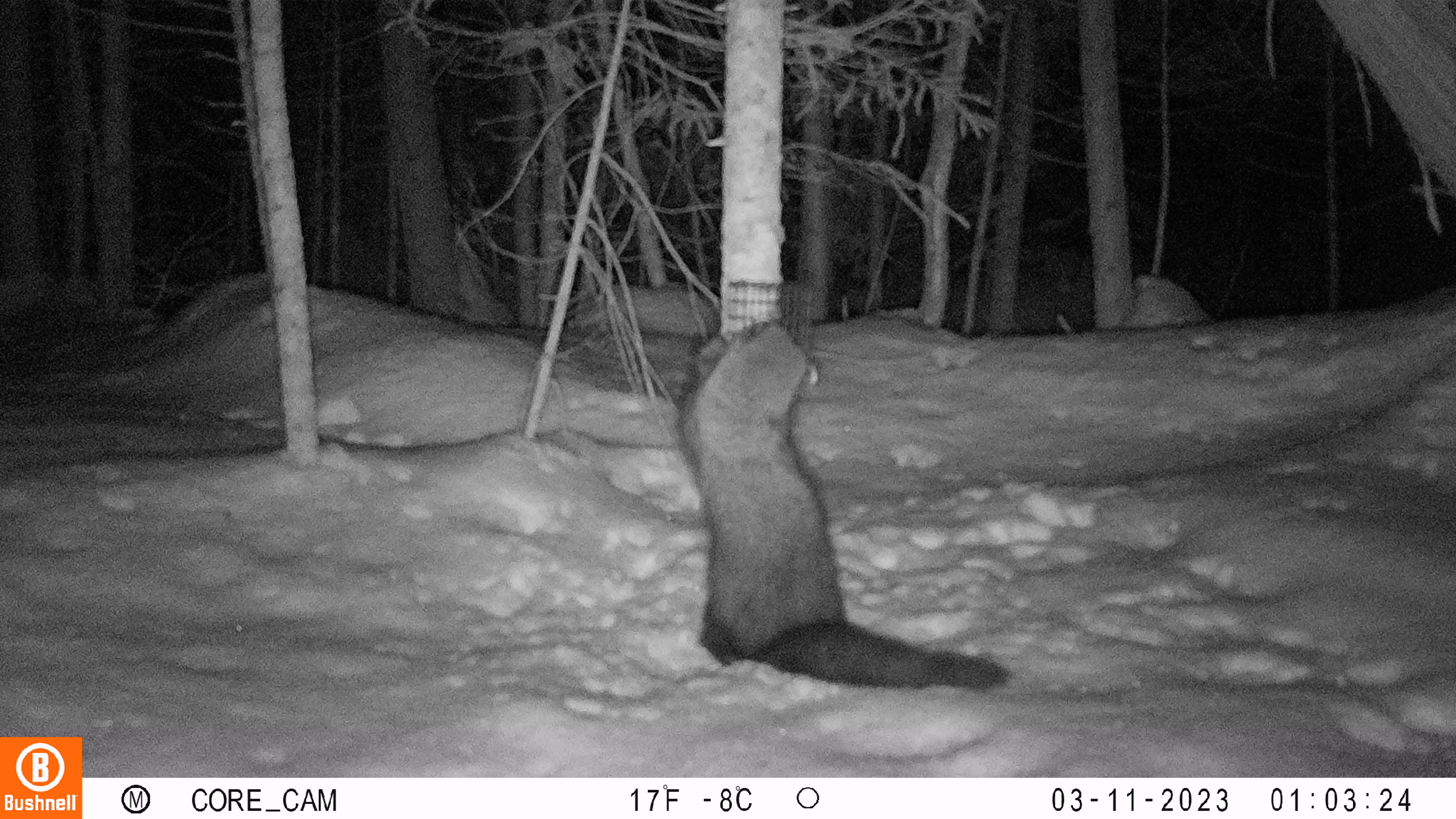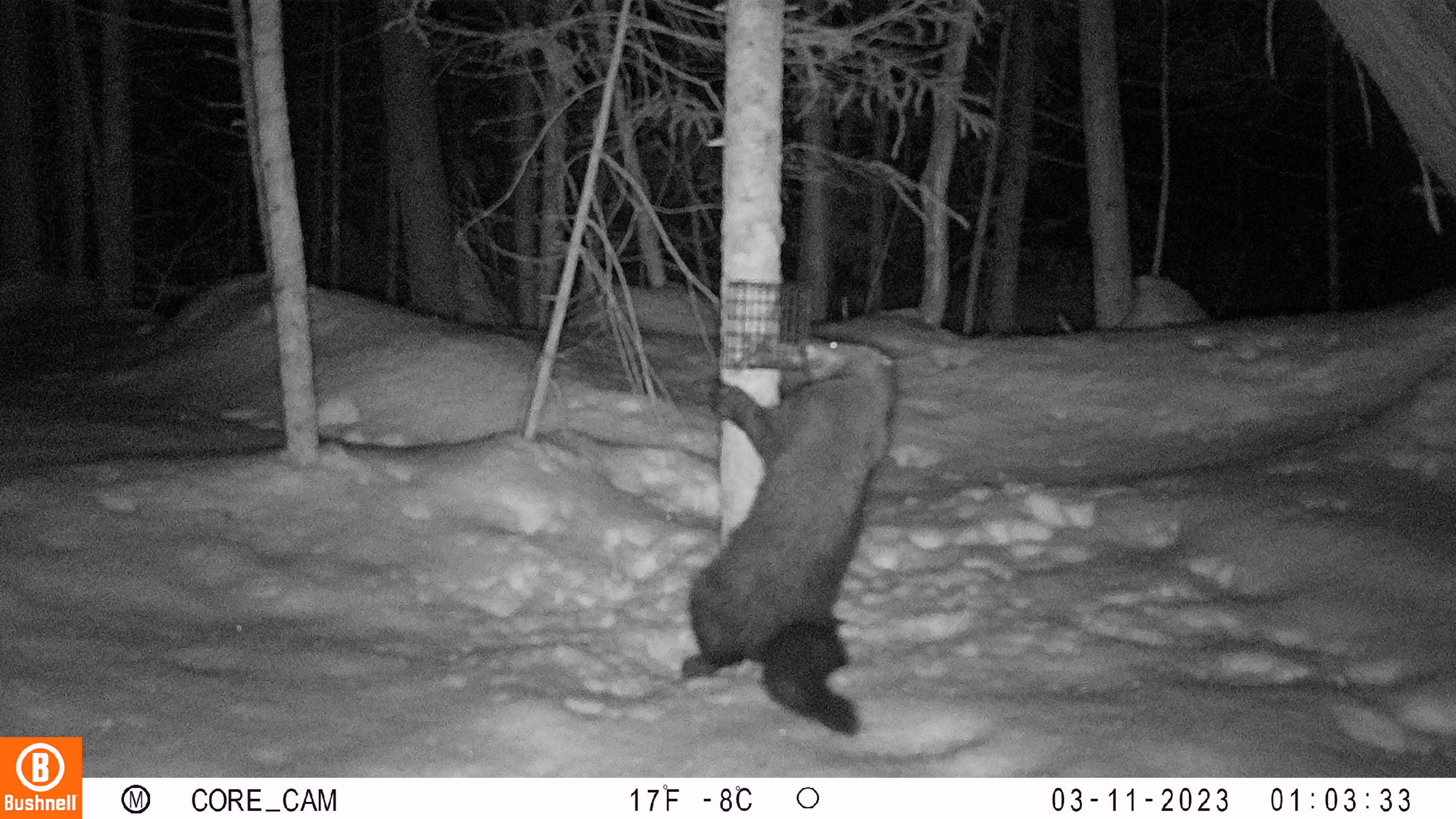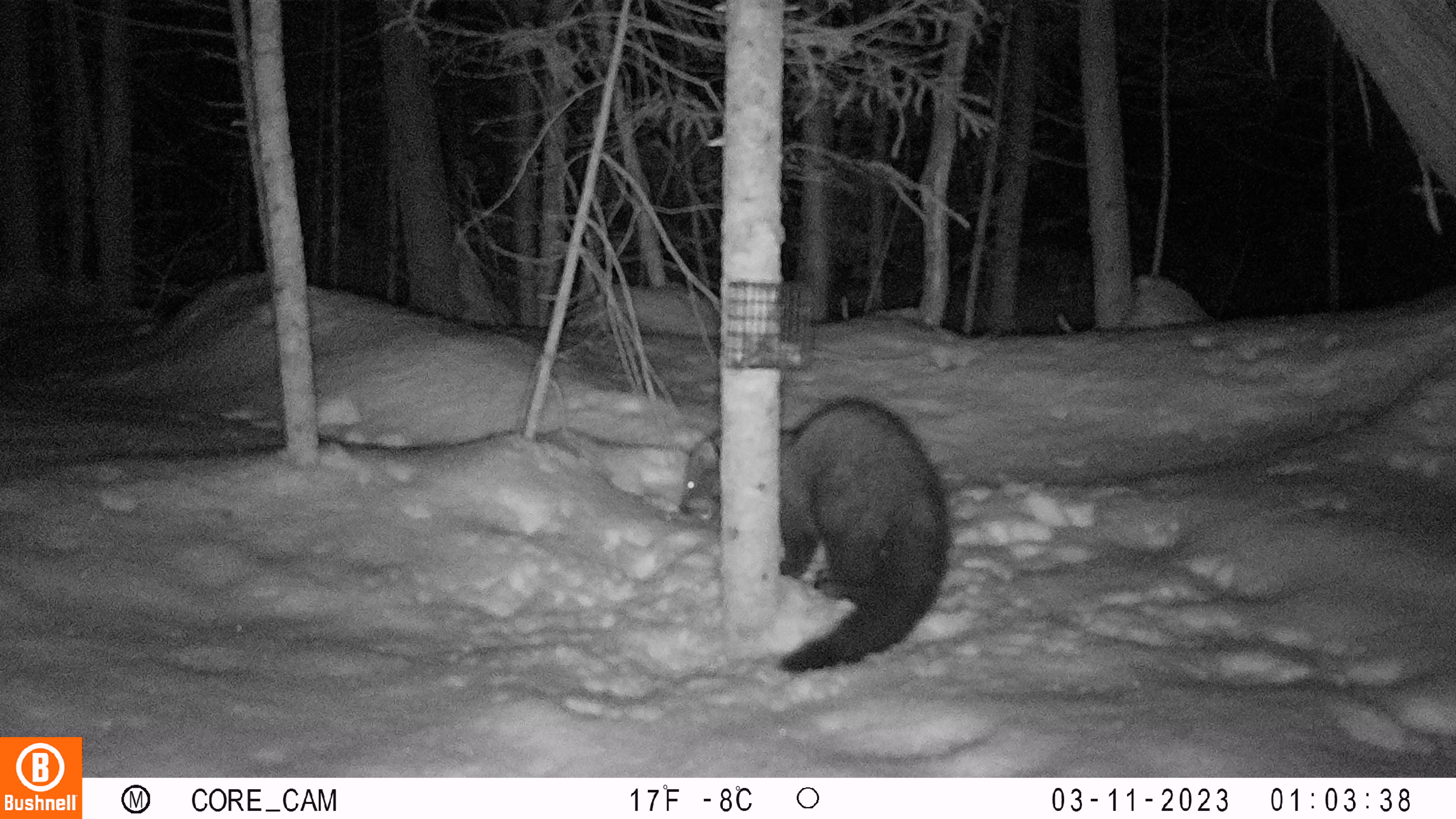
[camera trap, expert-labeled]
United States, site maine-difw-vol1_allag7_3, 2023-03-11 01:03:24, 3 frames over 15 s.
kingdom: Animalia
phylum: Chordata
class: Mammalia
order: Carnivora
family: Mustelidae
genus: Pekania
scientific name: Pekania pennanti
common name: fisher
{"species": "fisher (Pekania pennanti)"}